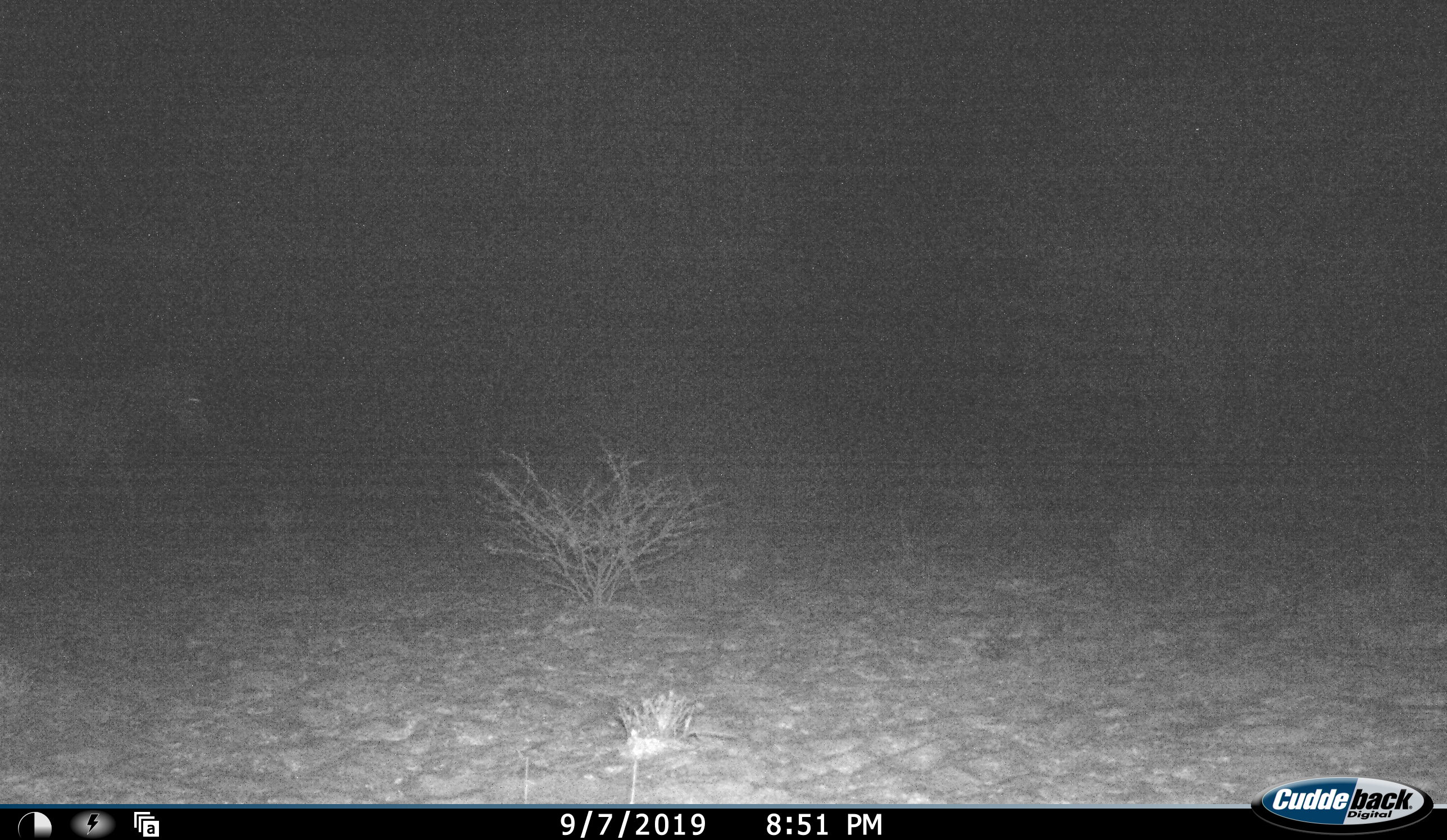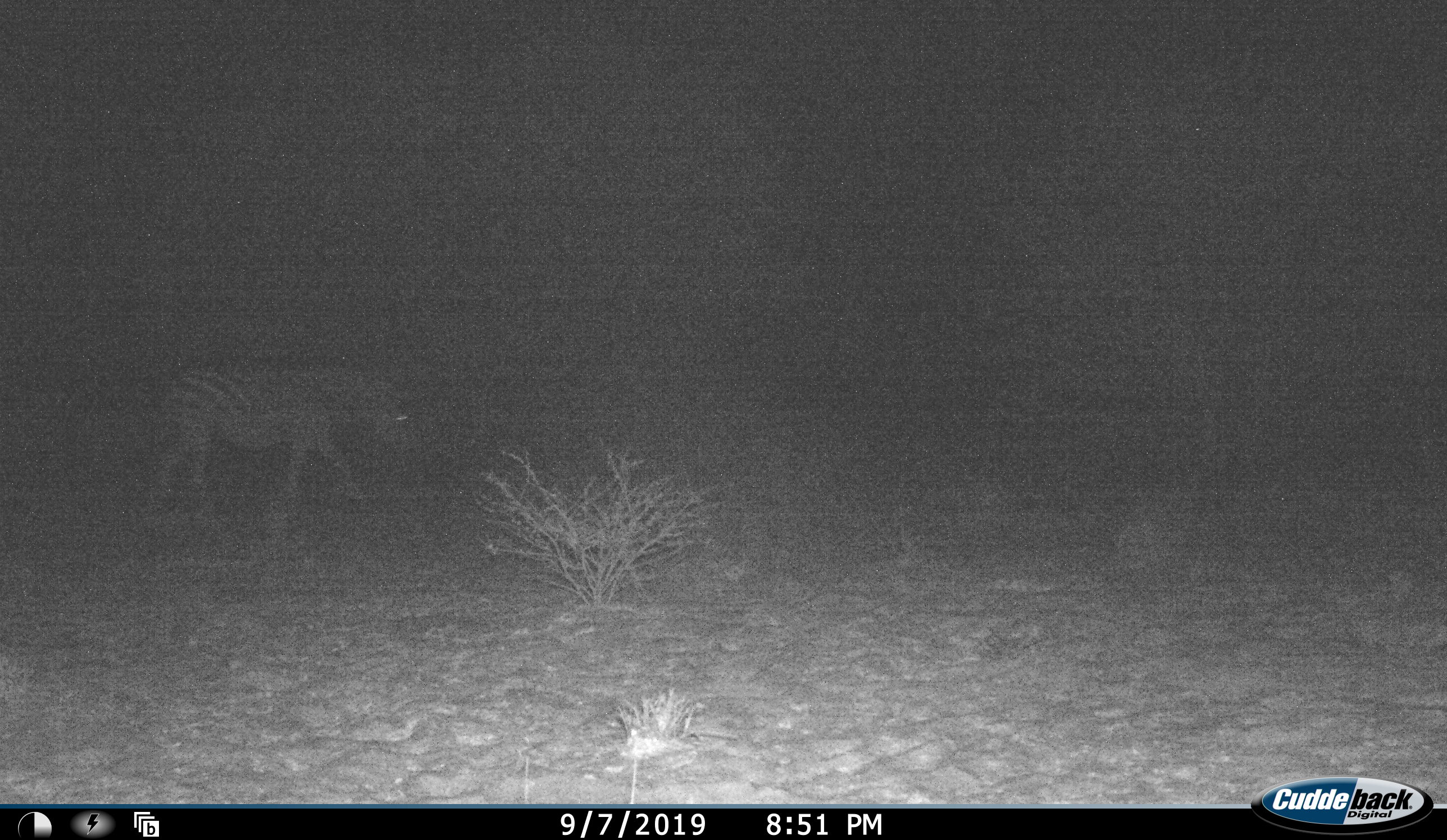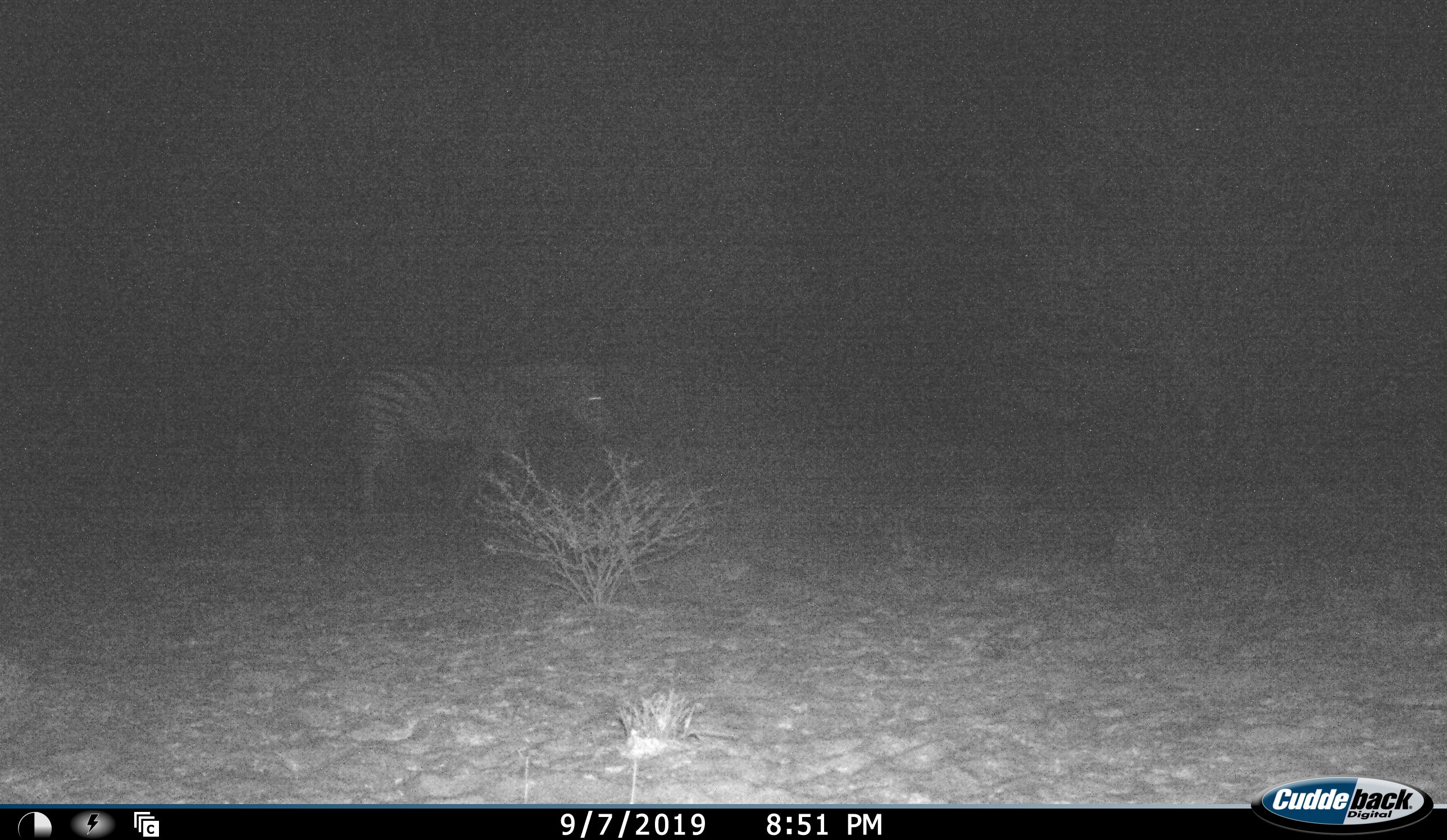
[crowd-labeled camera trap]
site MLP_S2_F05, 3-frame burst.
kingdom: Animalia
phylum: Chordata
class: Mammalia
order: Perissodactyla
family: Equidae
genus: Equus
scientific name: Equus quagga burchellii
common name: burchell's zebra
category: zebraburchells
Zebraburchells (burchell's zebra) (Equus quagga burchellii), count 1. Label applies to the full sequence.